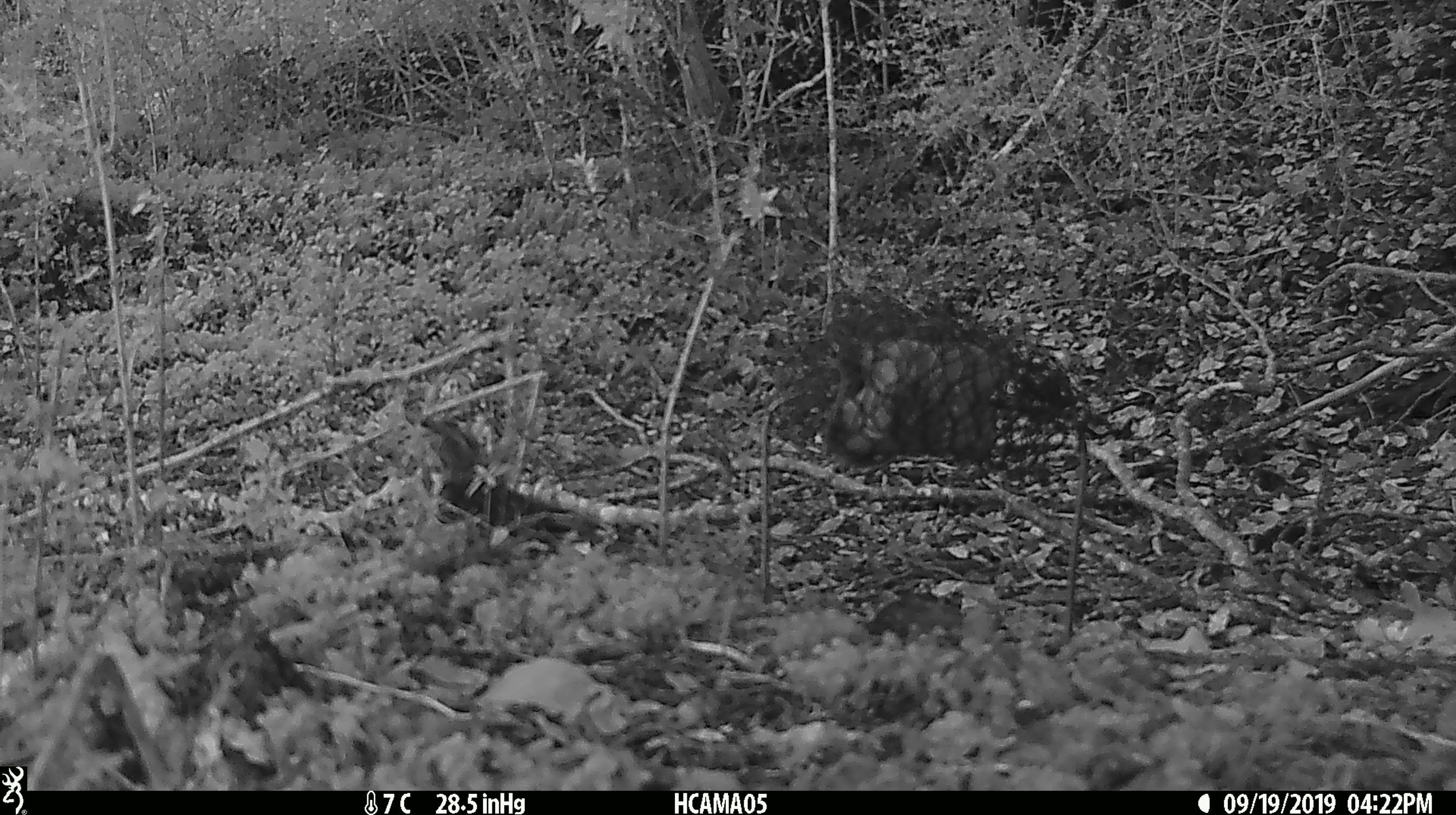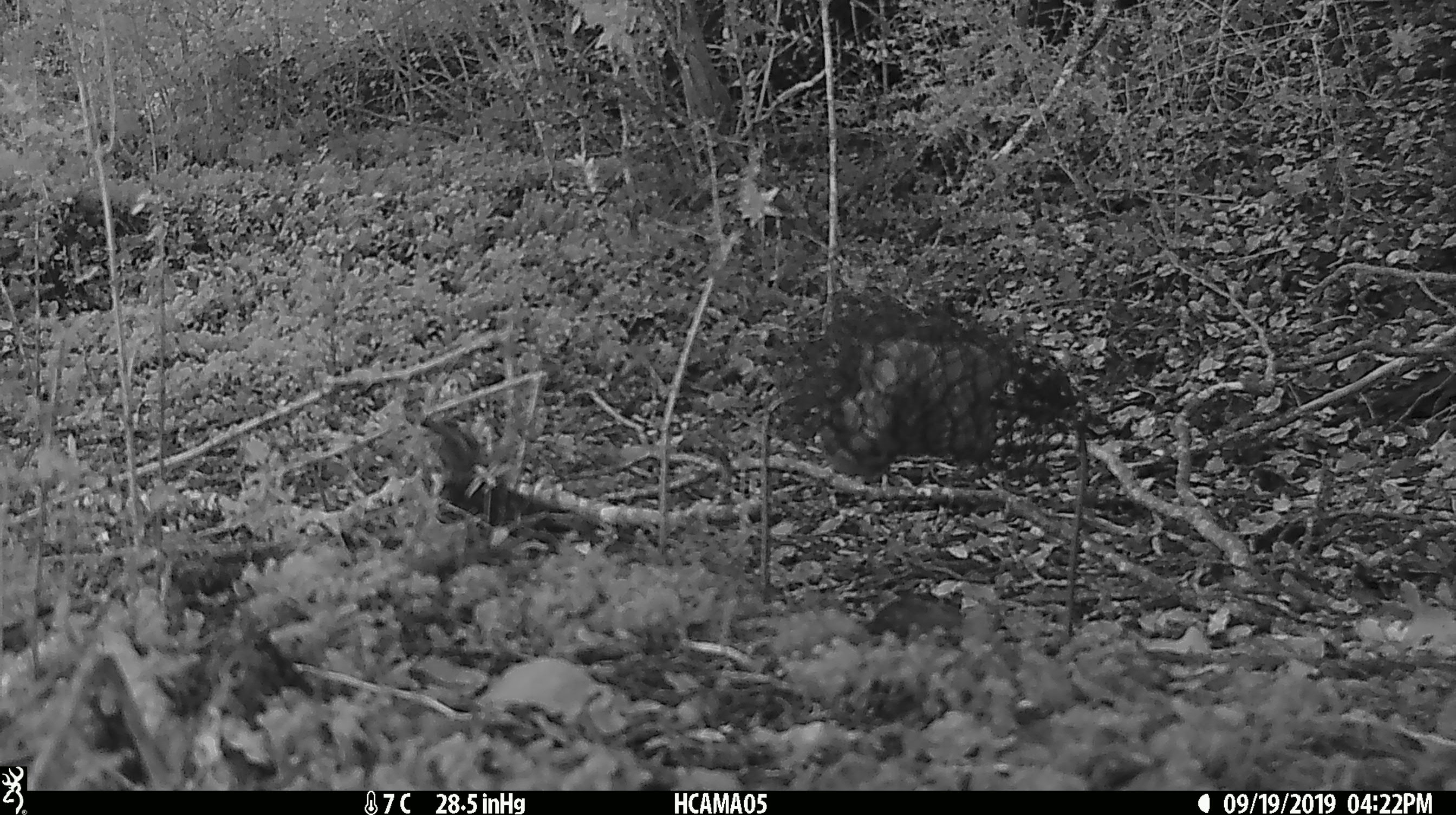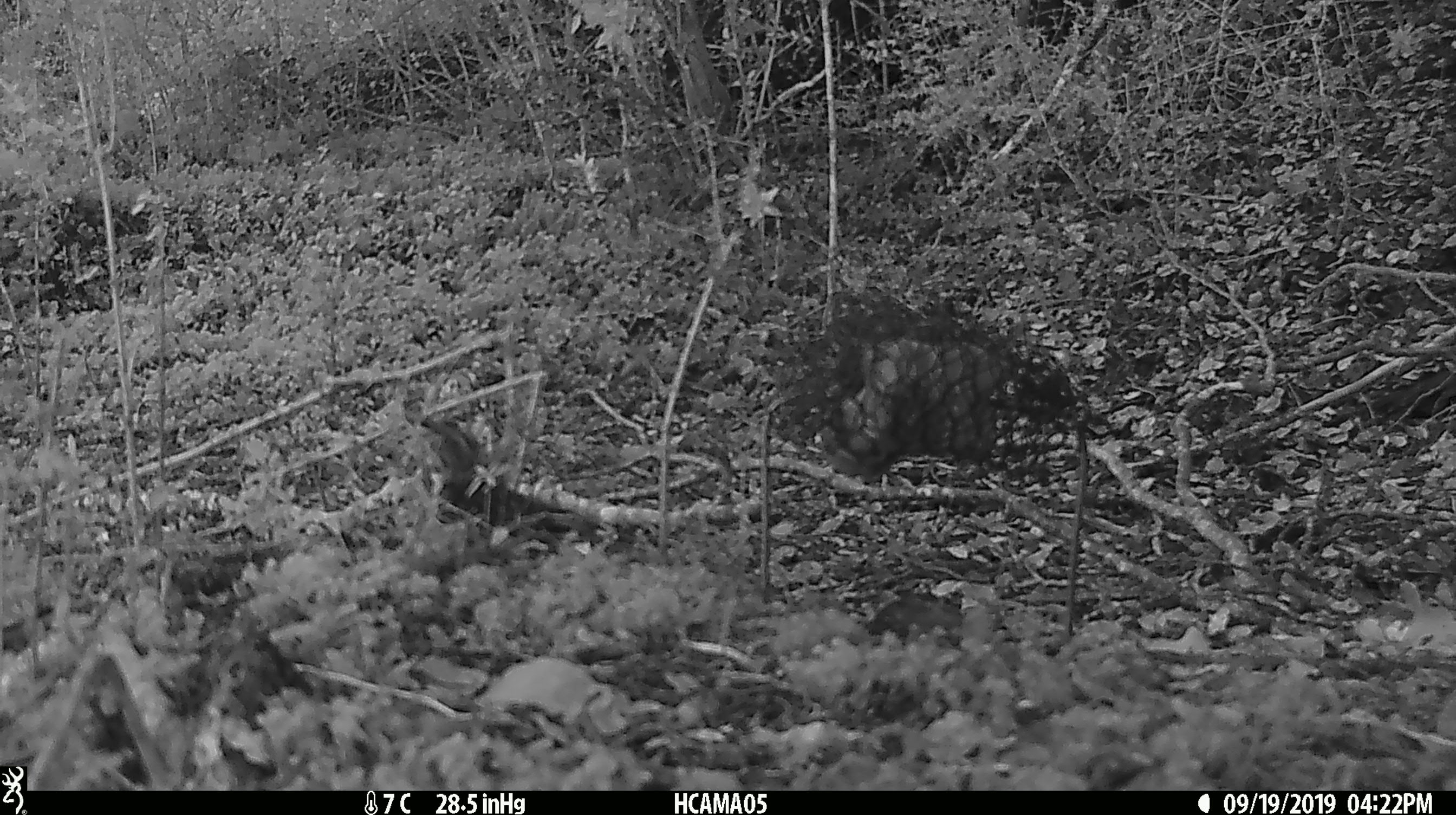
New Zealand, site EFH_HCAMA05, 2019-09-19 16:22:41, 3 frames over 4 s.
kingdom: Animalia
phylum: Chordata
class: Mammalia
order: Rodentia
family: Muridae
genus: Mus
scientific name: Mus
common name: mouse